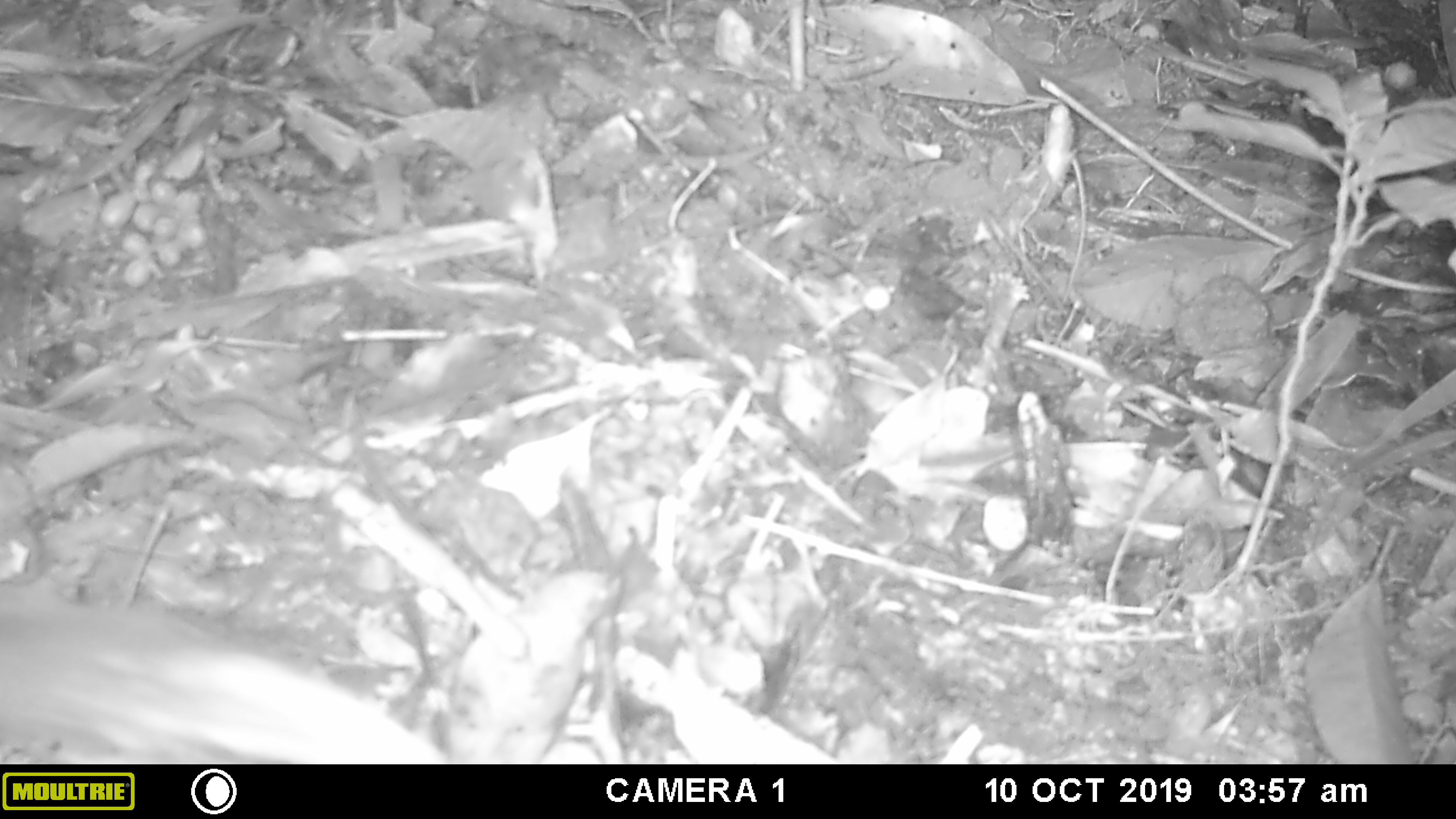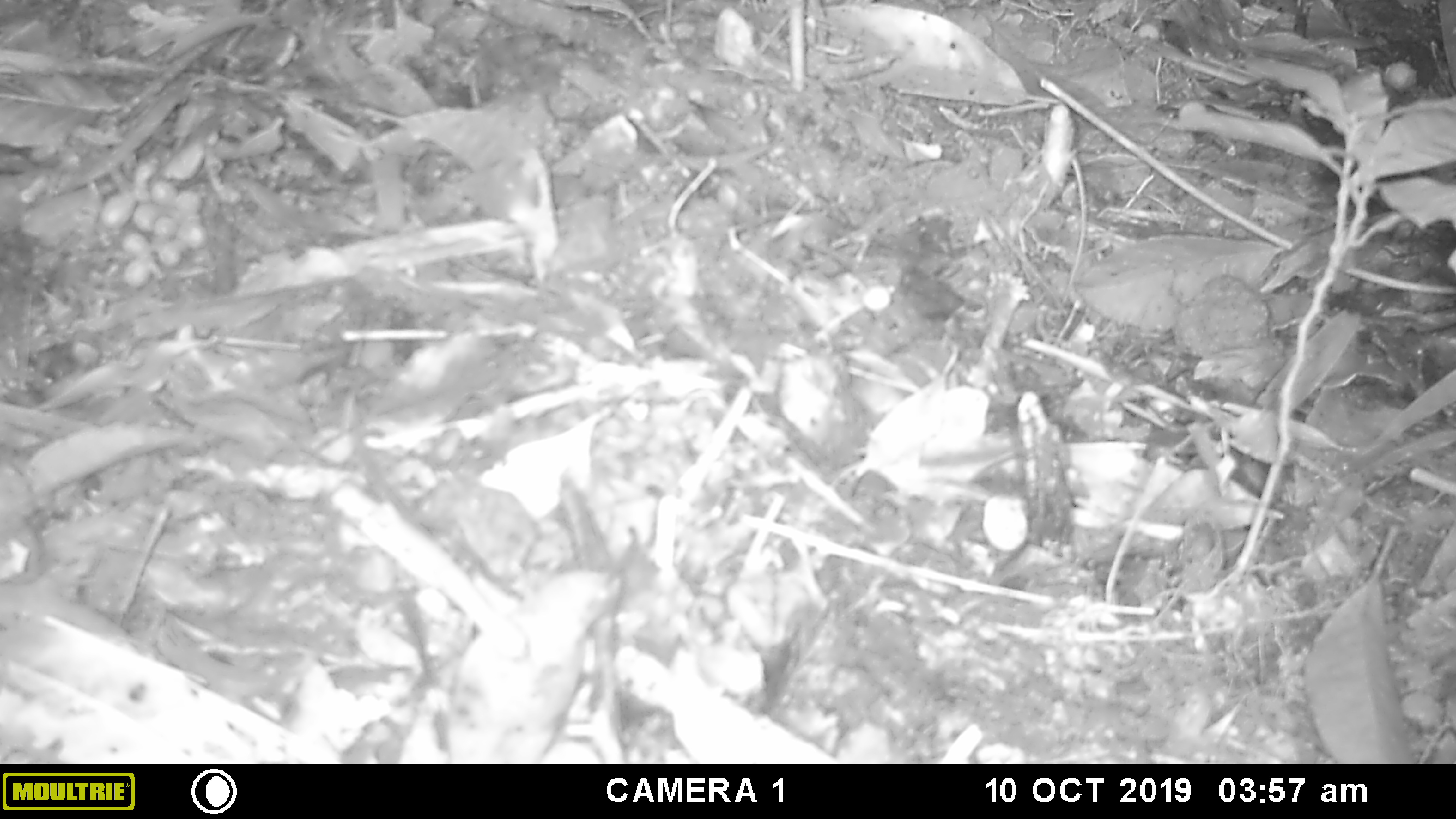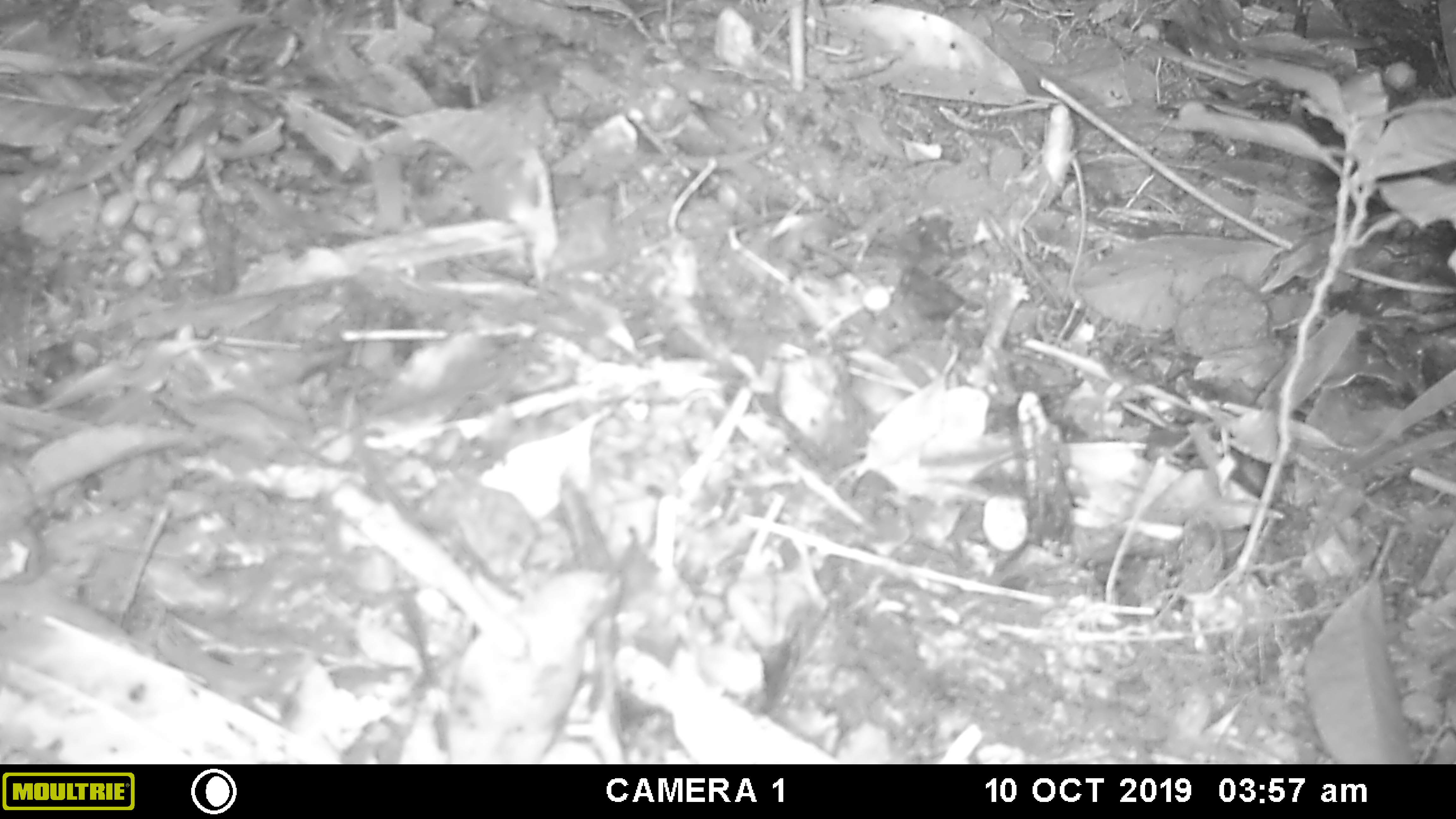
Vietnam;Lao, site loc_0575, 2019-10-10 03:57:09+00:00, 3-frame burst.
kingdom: Animalia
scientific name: Animalia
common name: animal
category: unidentified animal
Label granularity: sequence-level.